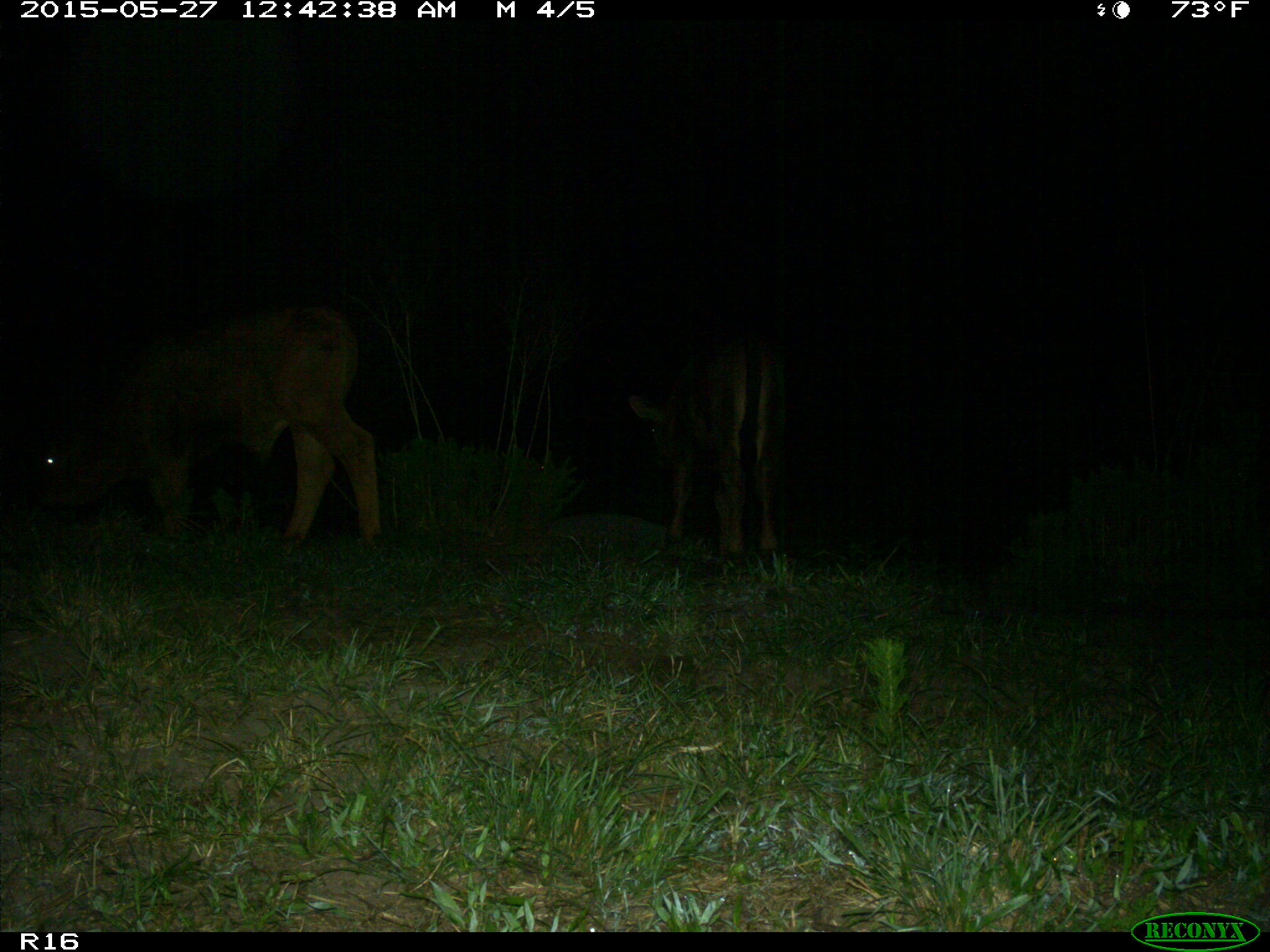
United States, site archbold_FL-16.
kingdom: Animalia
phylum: Chordata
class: Mammalia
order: Artiodactyla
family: Bovidae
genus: Bos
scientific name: Bos taurus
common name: domestic cow